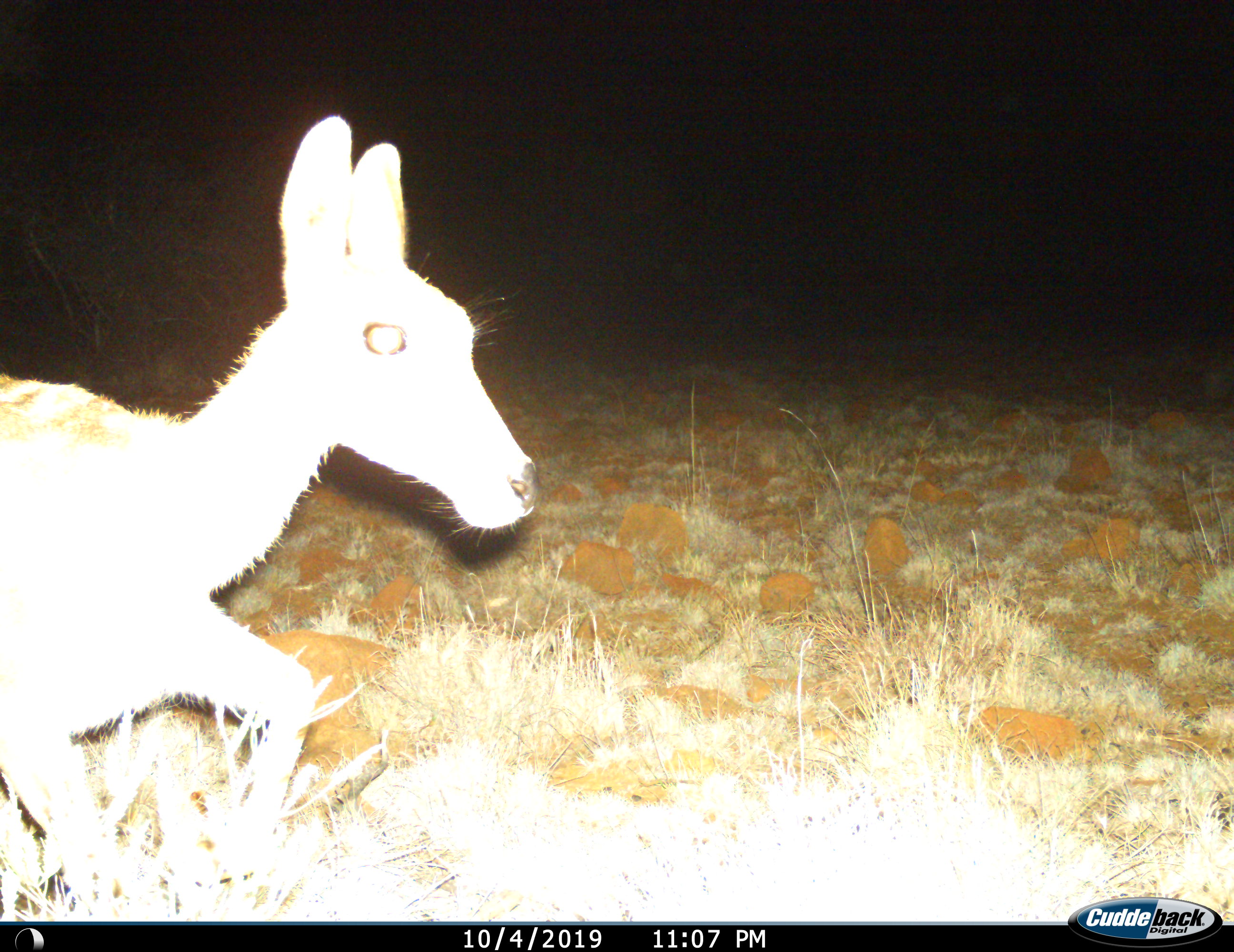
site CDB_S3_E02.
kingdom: Animalia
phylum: Chordata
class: Mammalia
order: Artiodactyla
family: Bovidae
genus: Redunca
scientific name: Redunca fulvorufula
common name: mountain reedbuck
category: reedbuckmountain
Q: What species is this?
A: Reedbuckmountain (mountain reedbuck) (Redunca fulvorufula).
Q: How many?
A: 1.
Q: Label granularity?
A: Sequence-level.